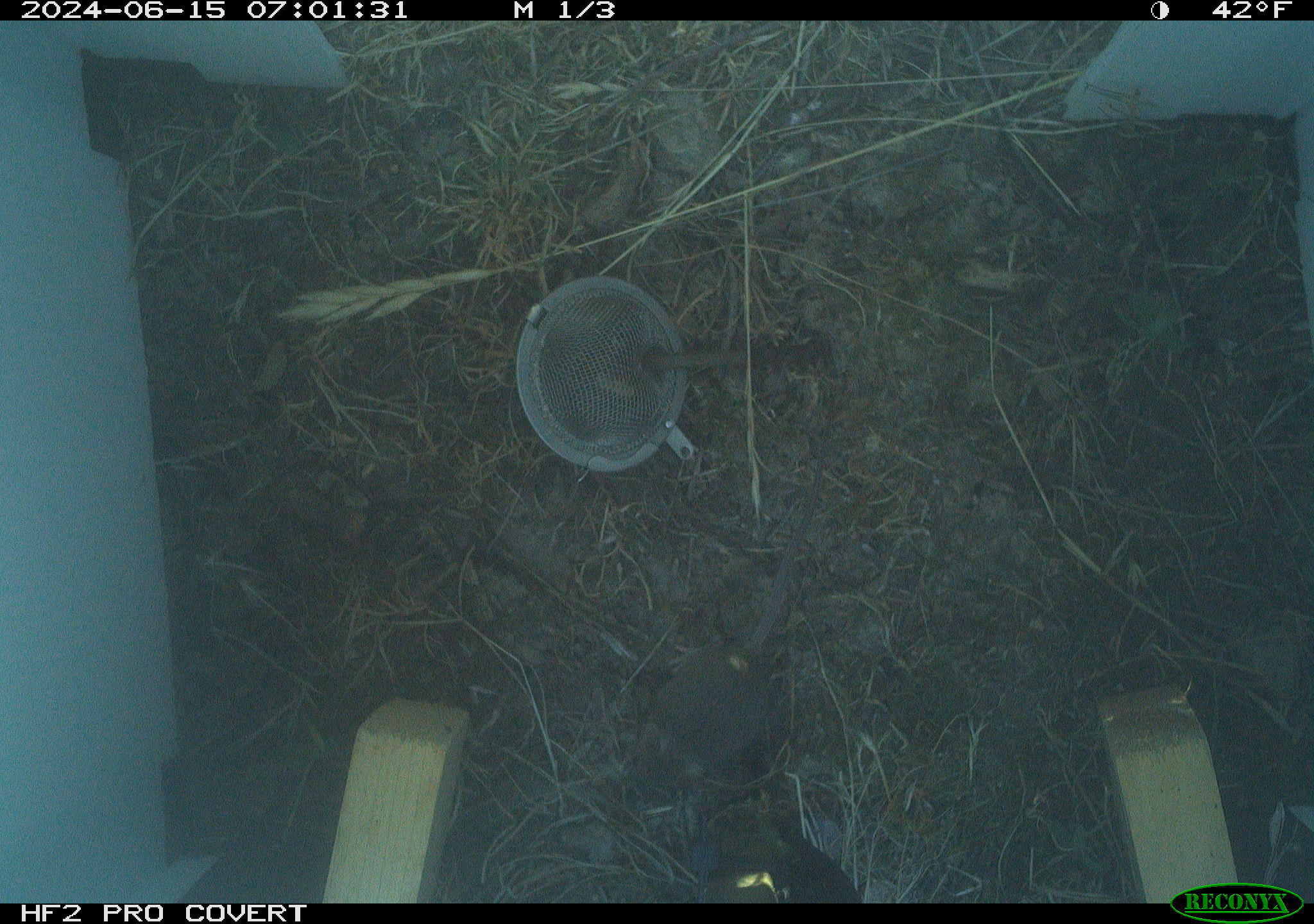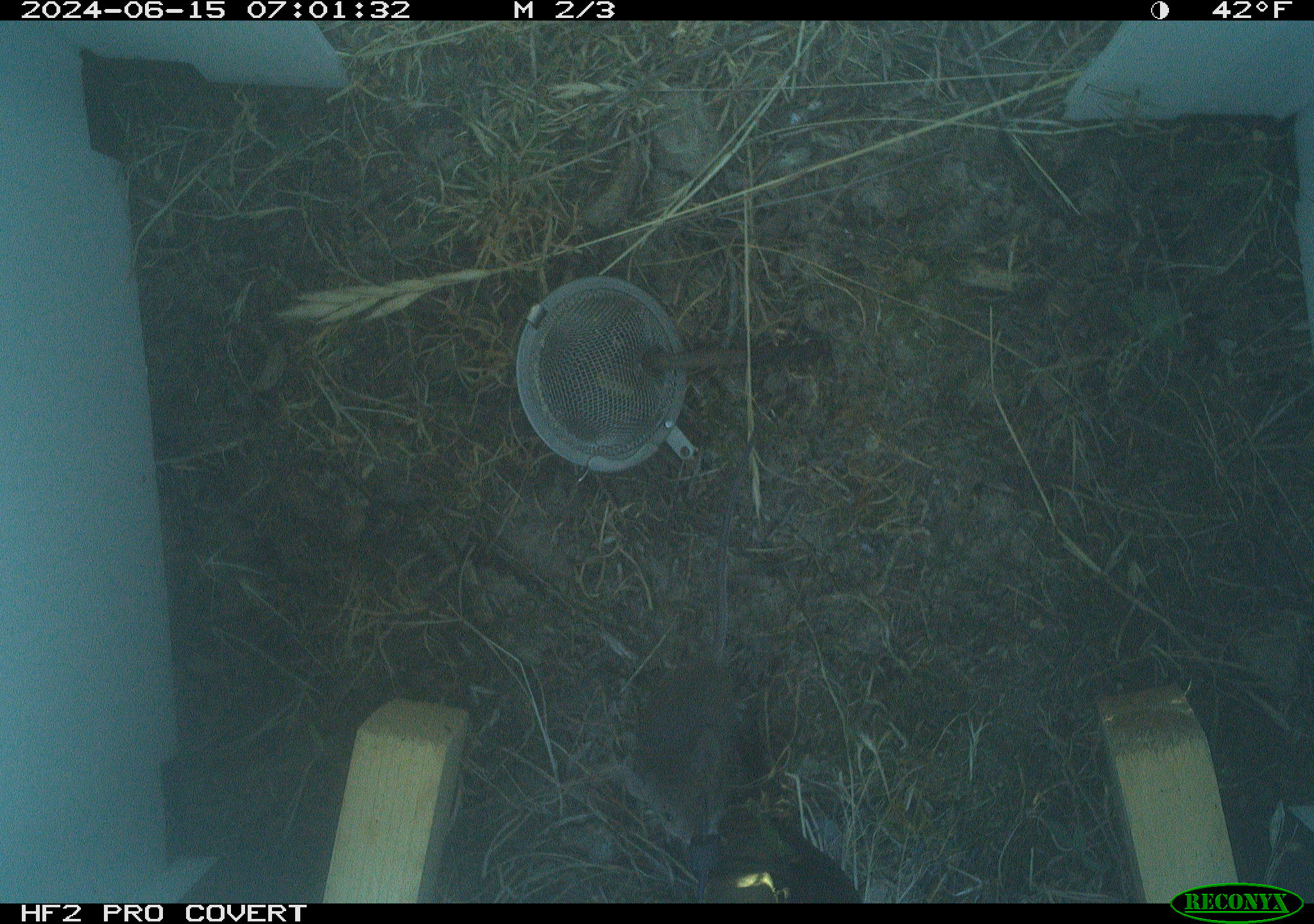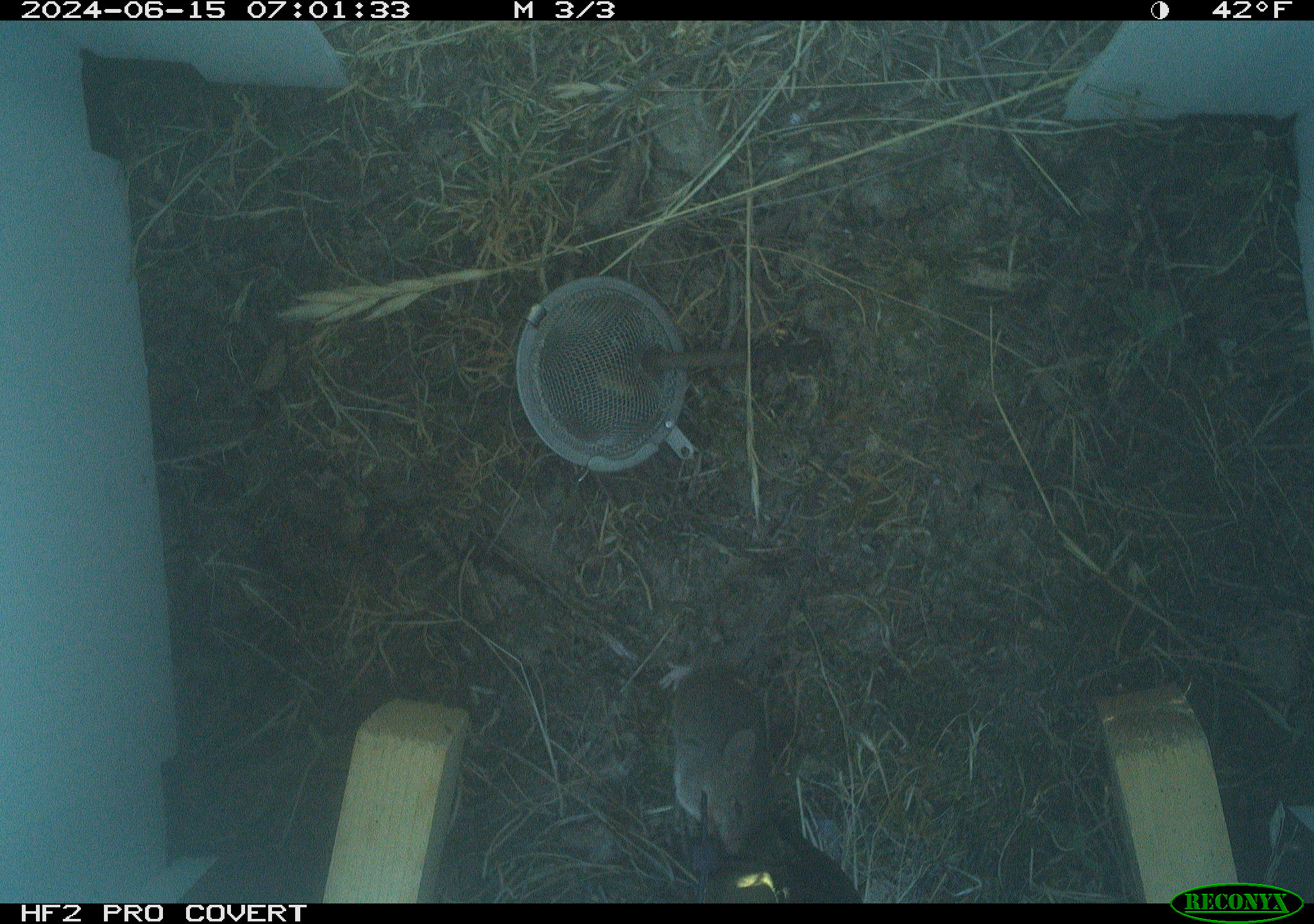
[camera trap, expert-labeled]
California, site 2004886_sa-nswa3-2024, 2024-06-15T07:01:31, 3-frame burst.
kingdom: Animalia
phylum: Chordata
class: Mammalia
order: Rodentia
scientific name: Rodentia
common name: rodent